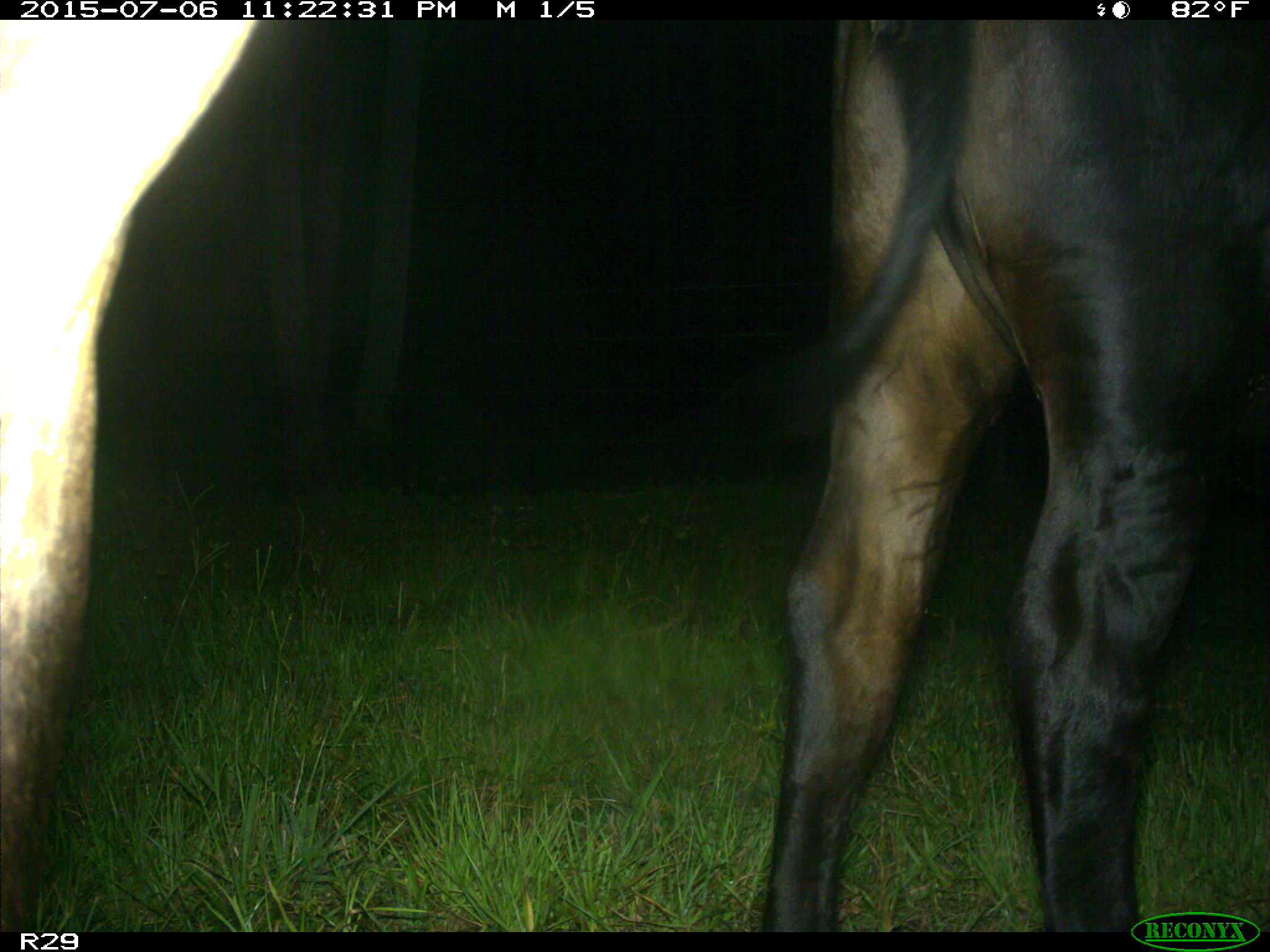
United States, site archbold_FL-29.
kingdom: Animalia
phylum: Chordata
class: Mammalia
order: Artiodactyla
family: Bovidae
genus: Bos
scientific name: Bos taurus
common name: domestic cow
Bos taurus (domestic cow).